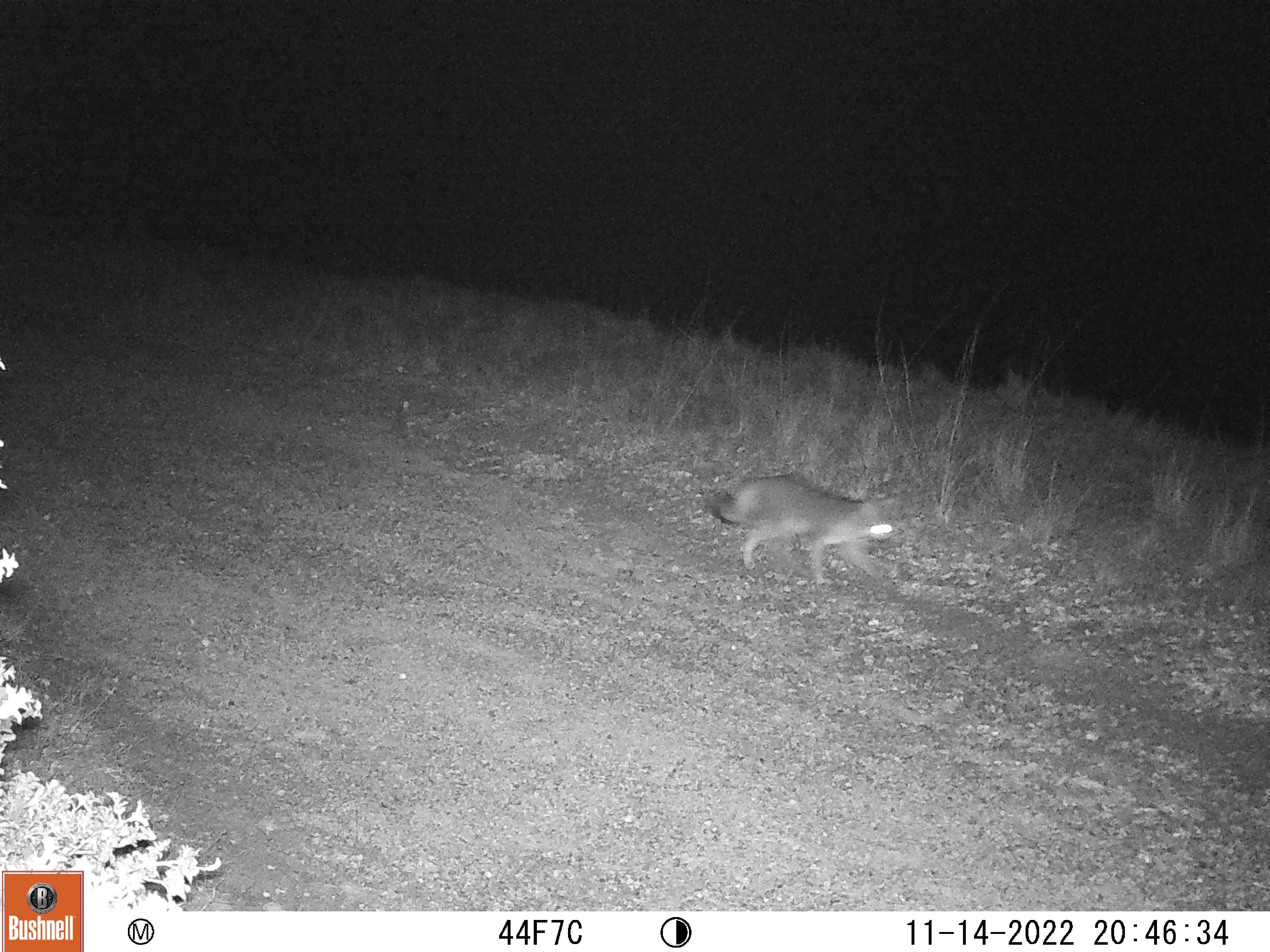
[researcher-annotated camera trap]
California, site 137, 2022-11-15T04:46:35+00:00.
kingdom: Animalia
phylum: Chordata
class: Mammalia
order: Carnivora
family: Canidae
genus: Urocyon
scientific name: Urocyon cinereoargenteus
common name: gray fox